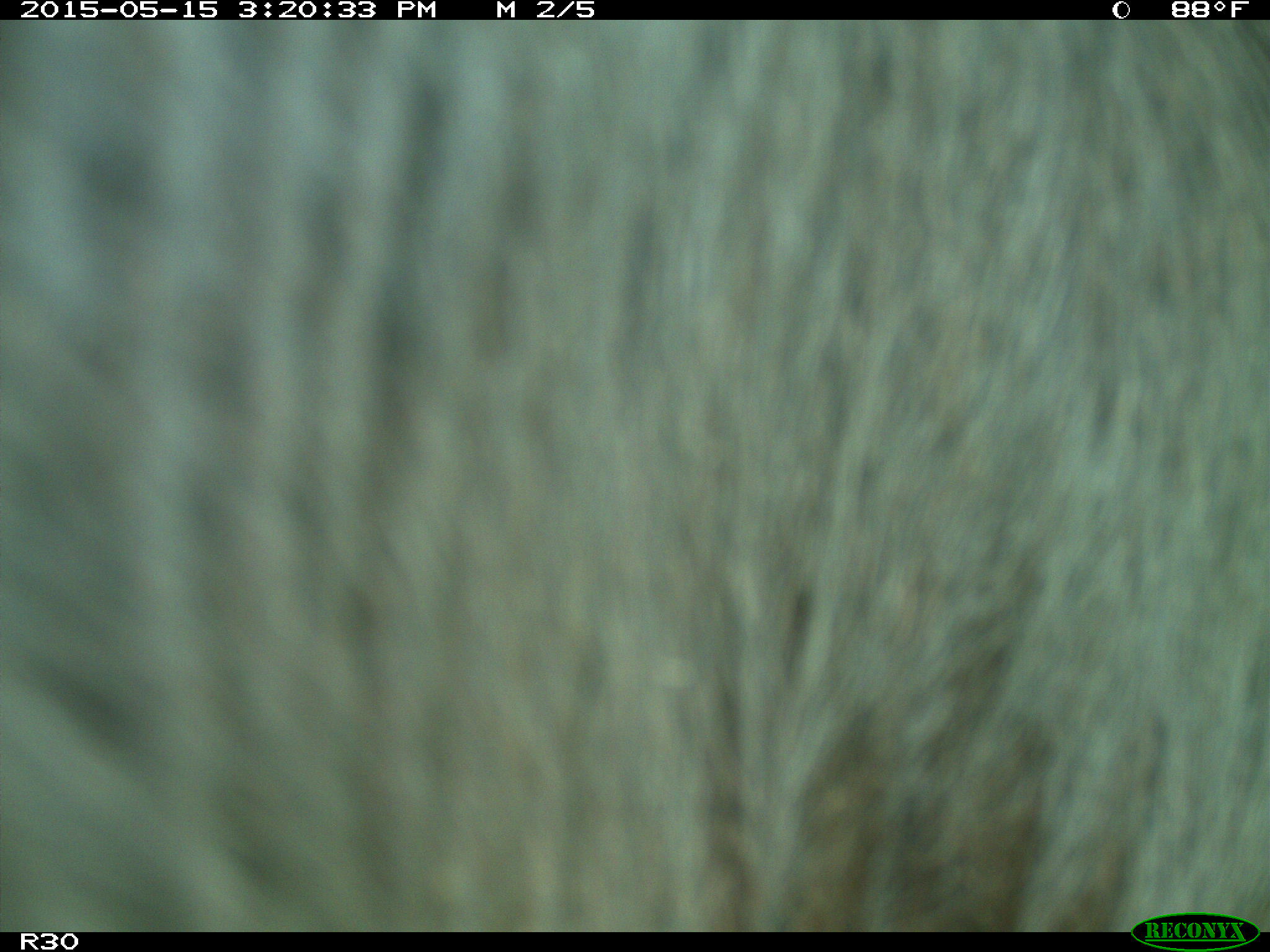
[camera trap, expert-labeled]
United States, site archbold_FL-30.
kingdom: Animalia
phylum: Chordata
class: Mammalia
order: Artiodactyla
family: Bovidae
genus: Bos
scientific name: Bos taurus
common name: domestic cow